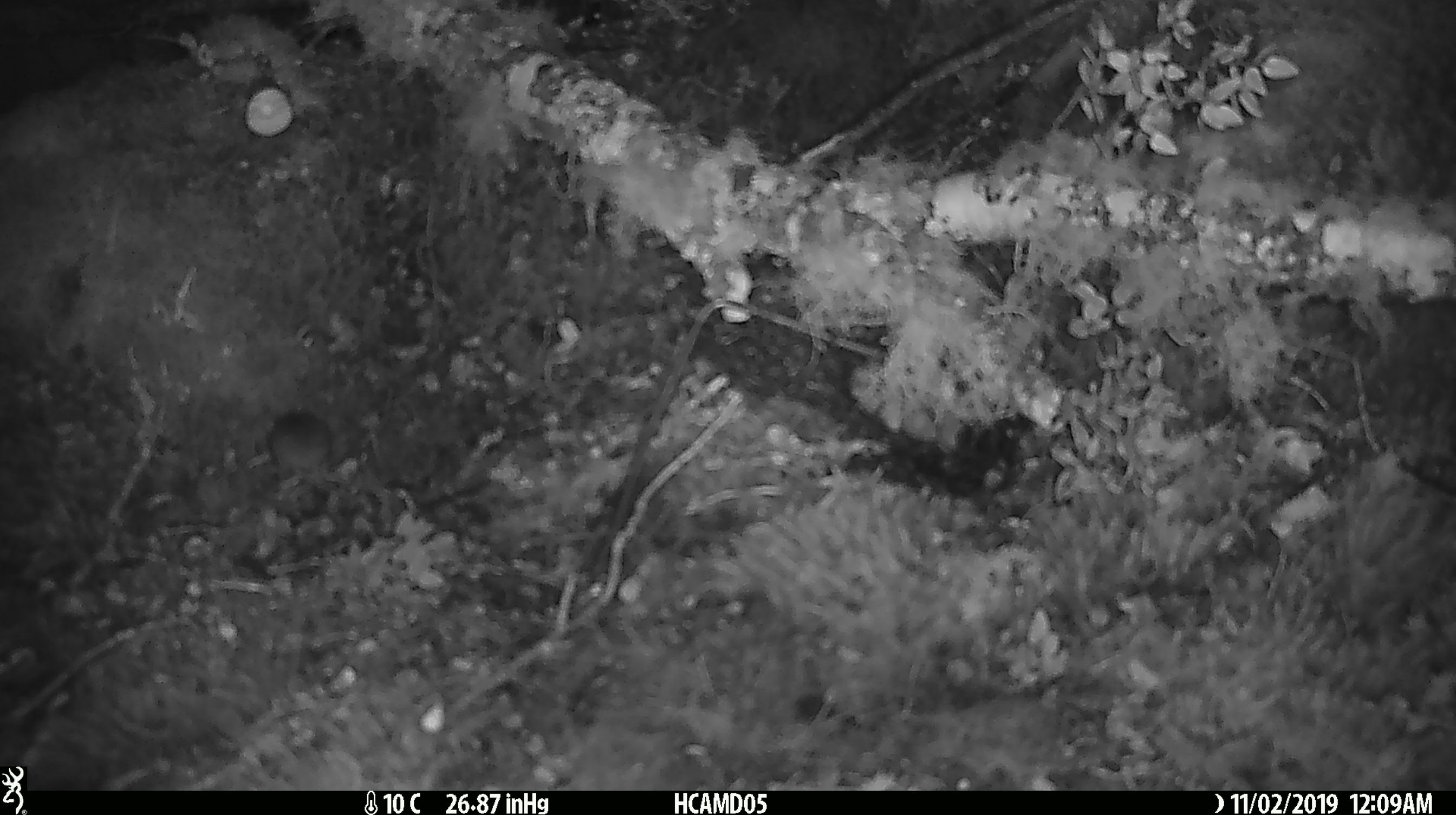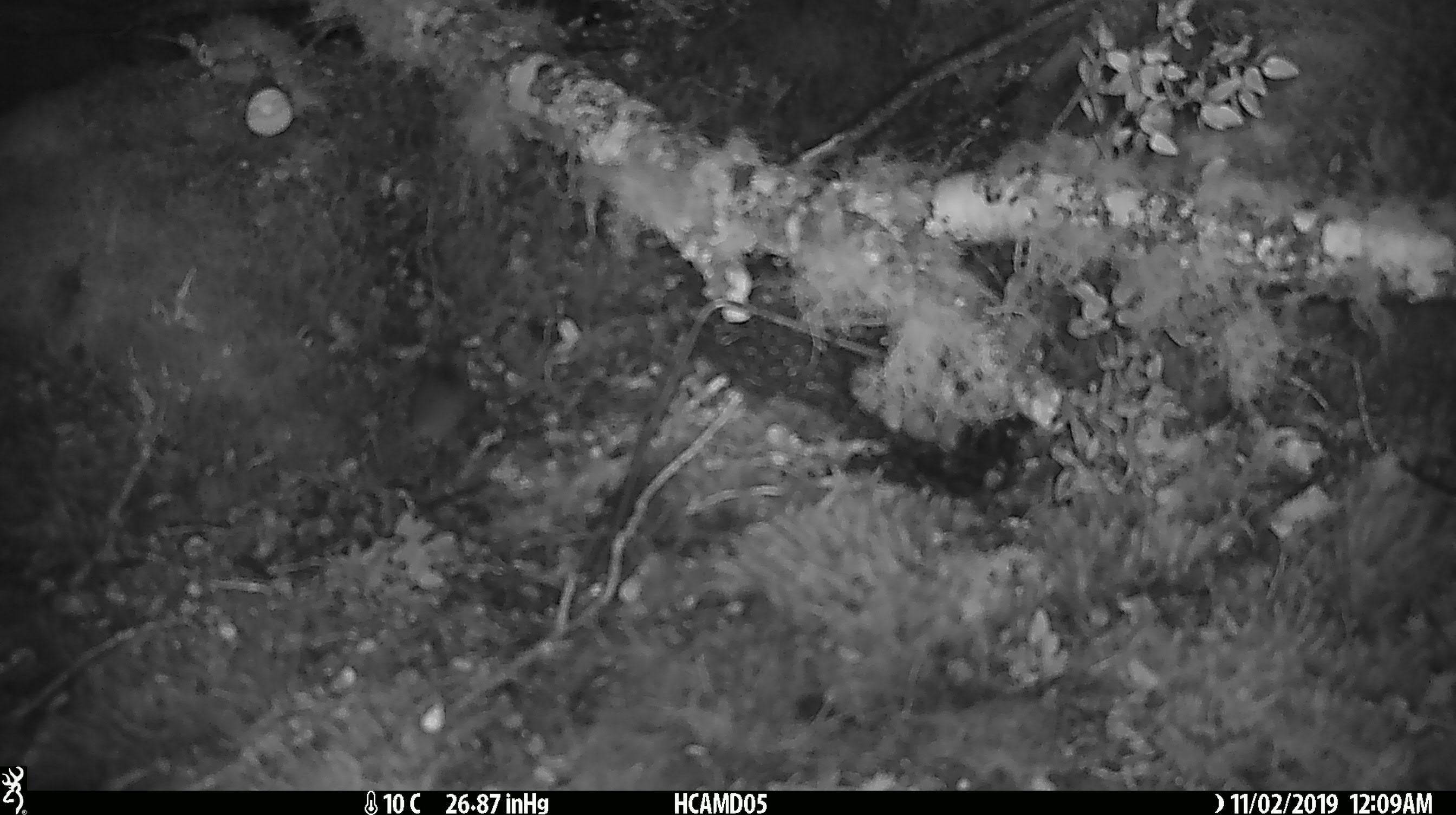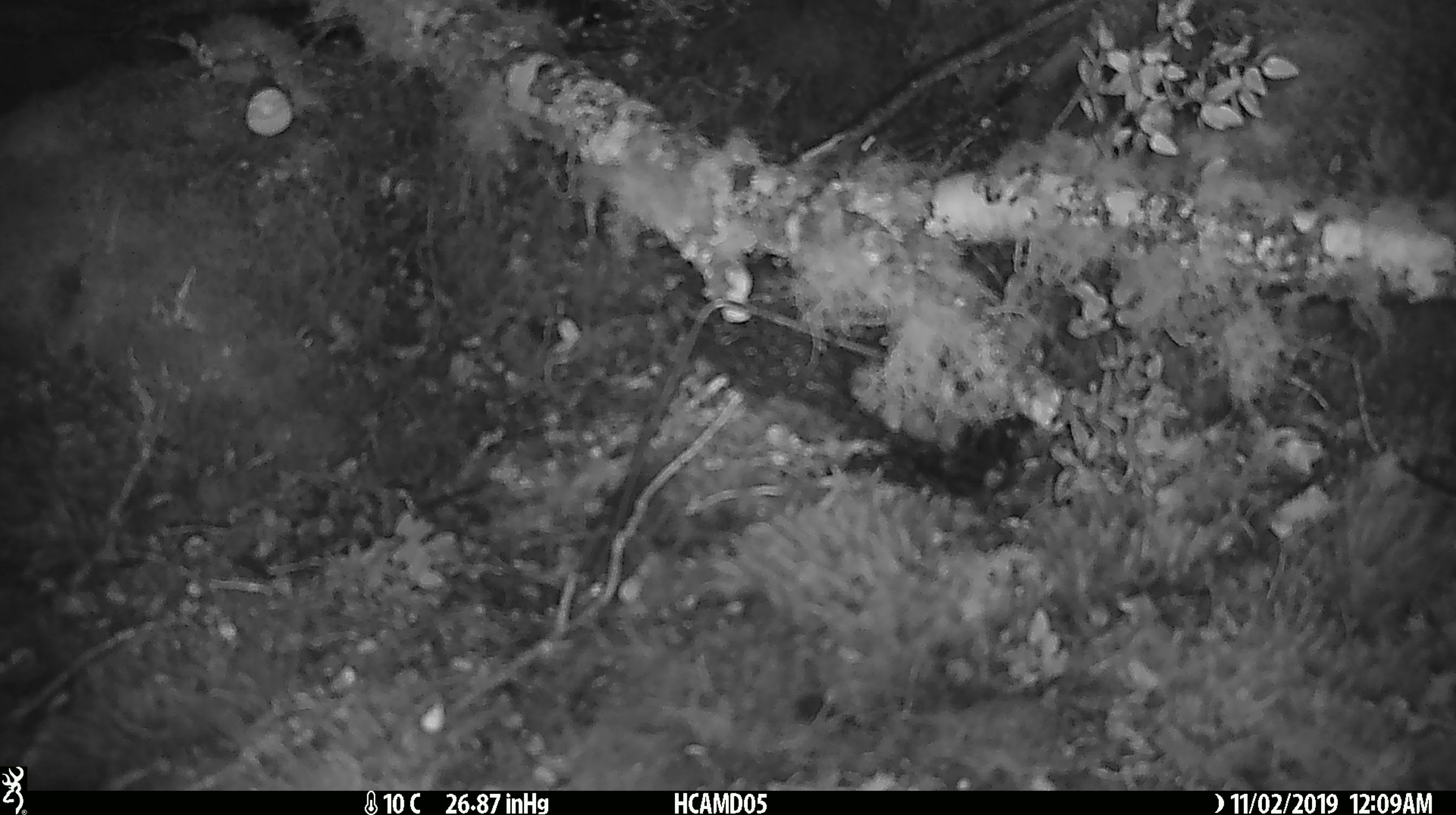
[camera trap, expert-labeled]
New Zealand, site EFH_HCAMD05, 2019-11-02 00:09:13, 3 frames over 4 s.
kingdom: Animalia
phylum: Chordata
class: Mammalia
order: Rodentia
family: Muridae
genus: Mus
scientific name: Mus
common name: mouse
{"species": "mouse (Mus)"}